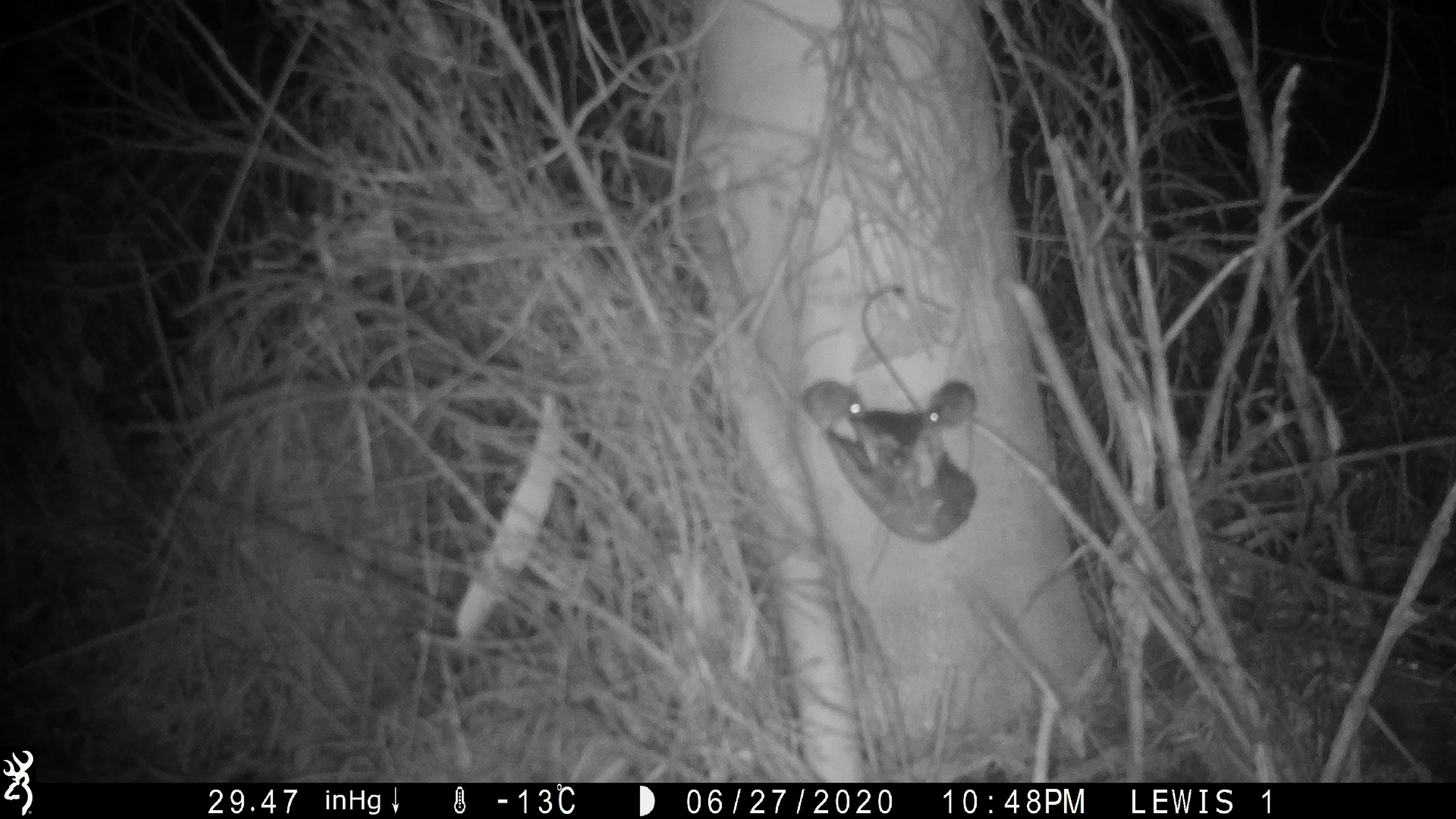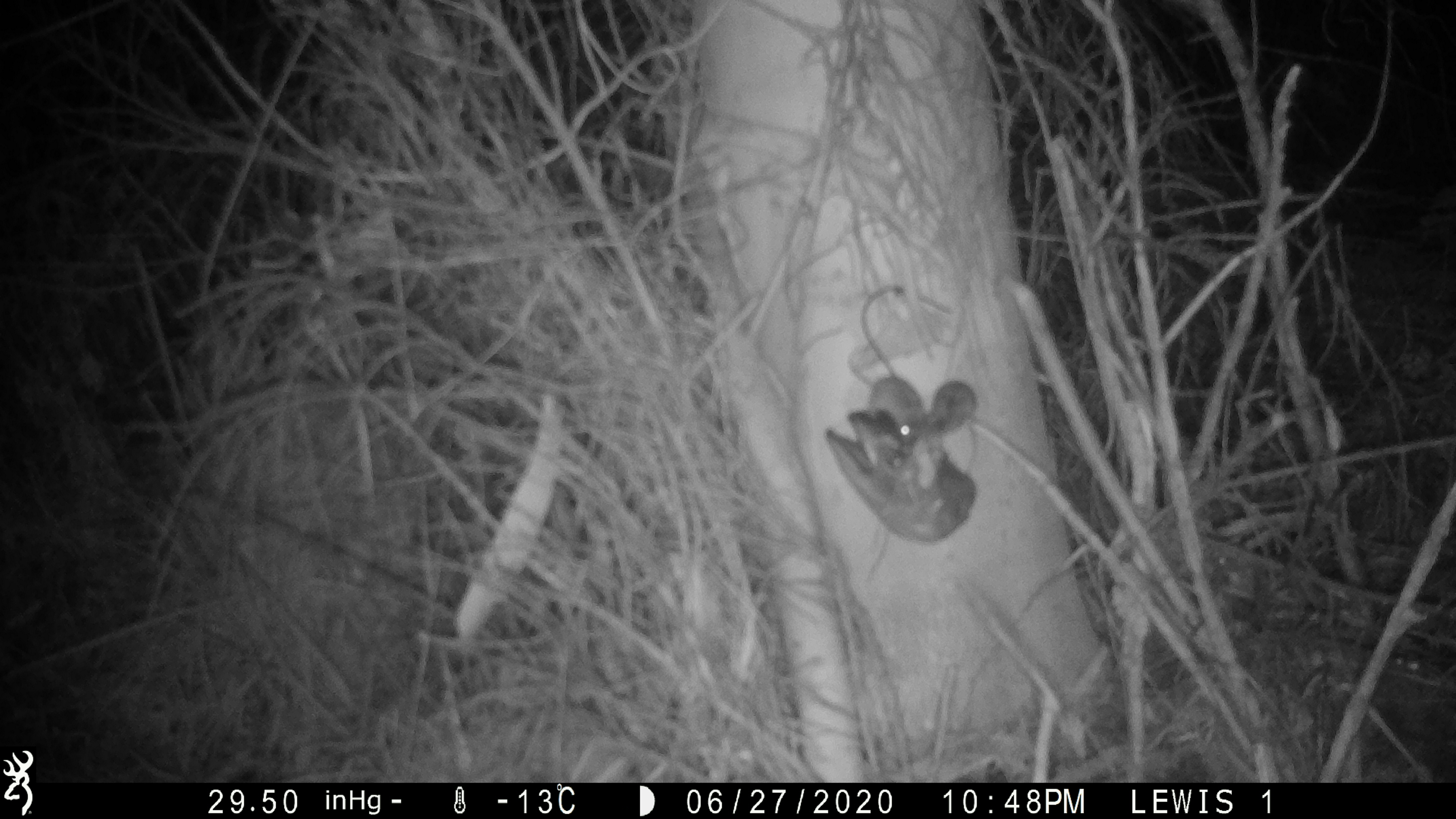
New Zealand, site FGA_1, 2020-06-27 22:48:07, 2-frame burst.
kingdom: Animalia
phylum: Chordata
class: Mammalia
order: Rodentia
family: Muridae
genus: Mus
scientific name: Mus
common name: mouse